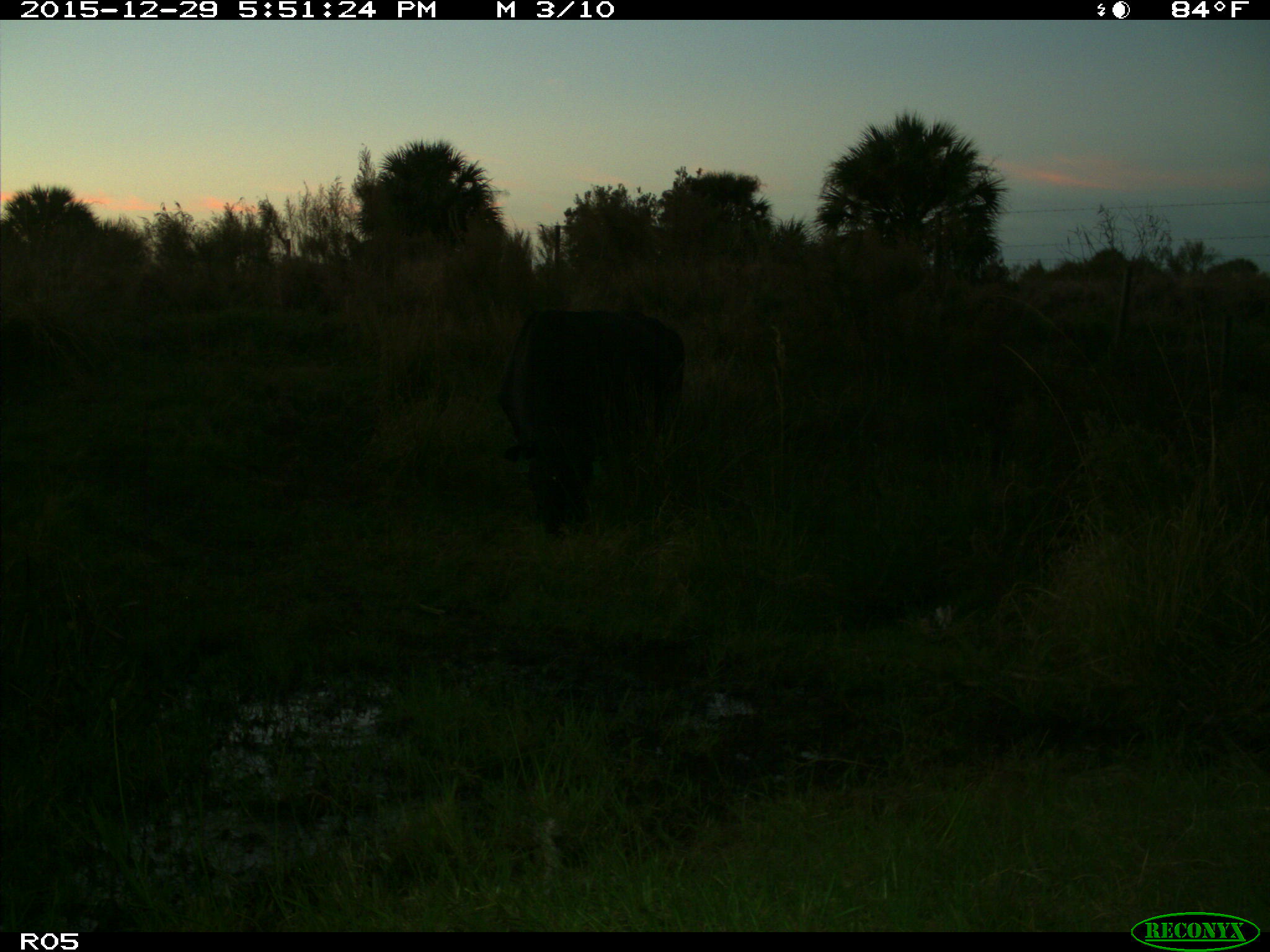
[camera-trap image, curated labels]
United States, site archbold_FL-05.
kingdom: Animalia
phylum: Chordata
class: Mammalia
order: Artiodactyla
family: Bovidae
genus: Bos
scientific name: Bos taurus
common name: domestic cow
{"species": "Bos taurus (domestic cow)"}